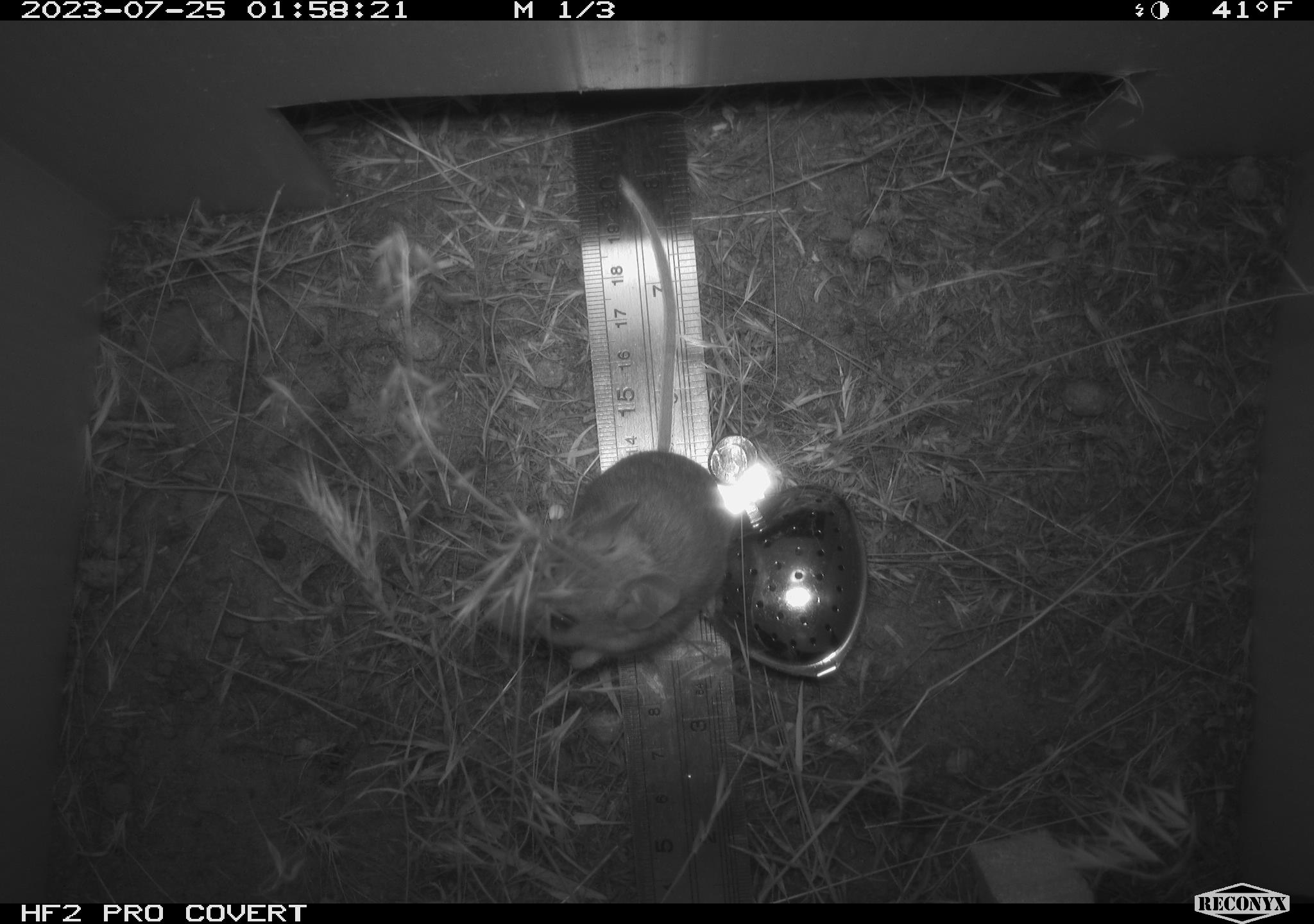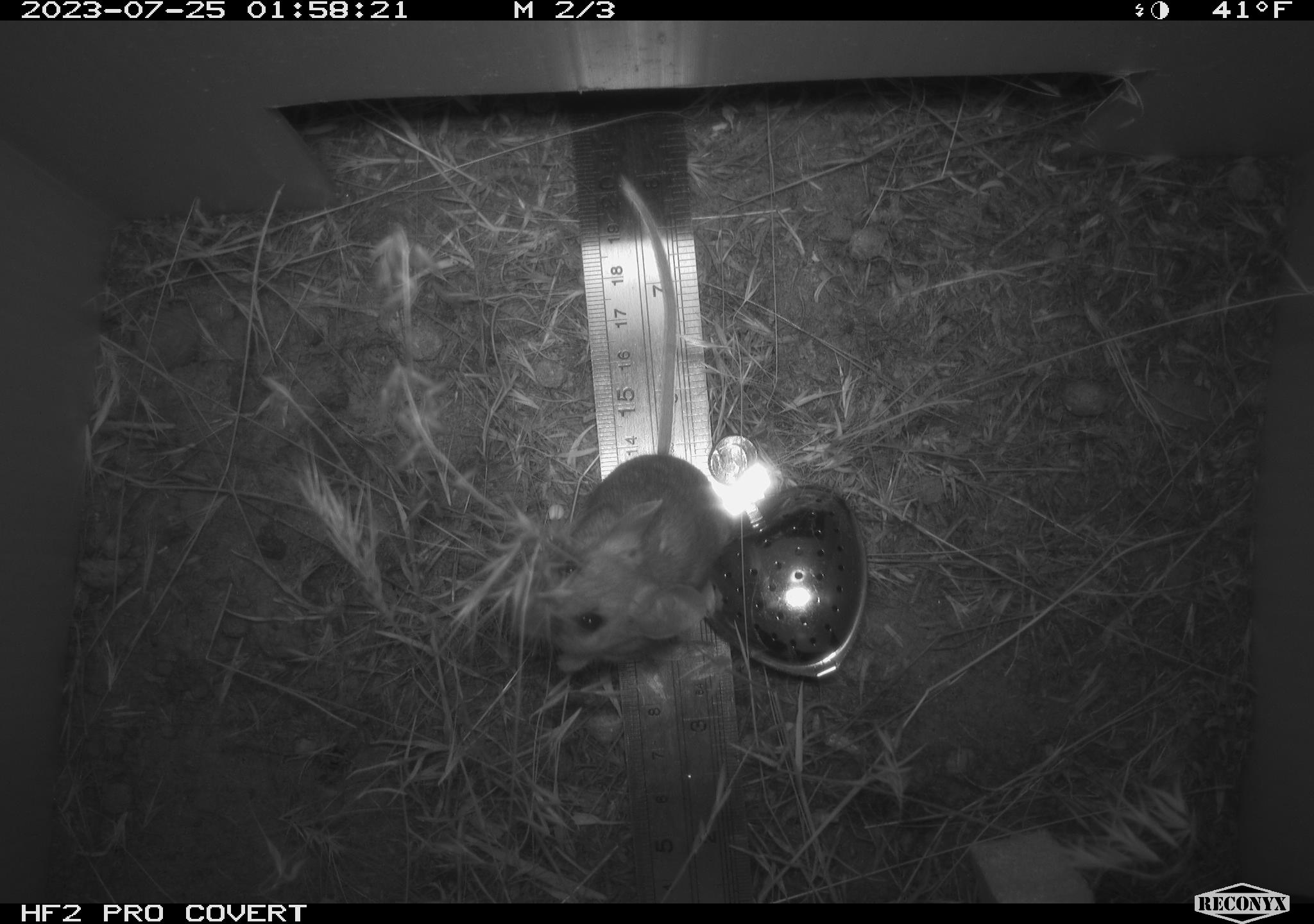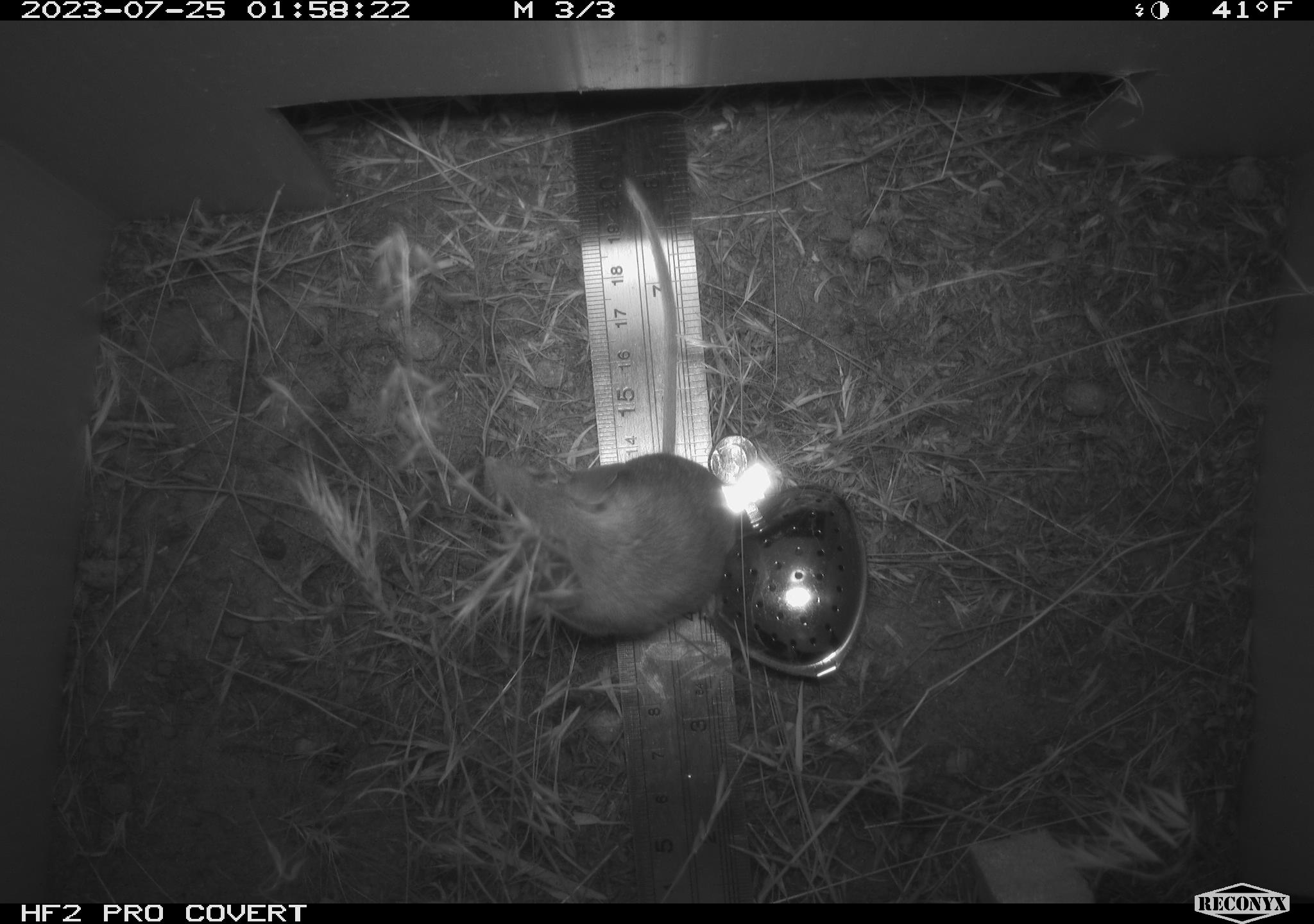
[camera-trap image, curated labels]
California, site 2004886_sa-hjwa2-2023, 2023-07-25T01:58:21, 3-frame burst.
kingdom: Animalia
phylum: Chordata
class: Mammalia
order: Rodentia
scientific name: Rodentia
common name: mouse species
Mouse species (Rodentia).